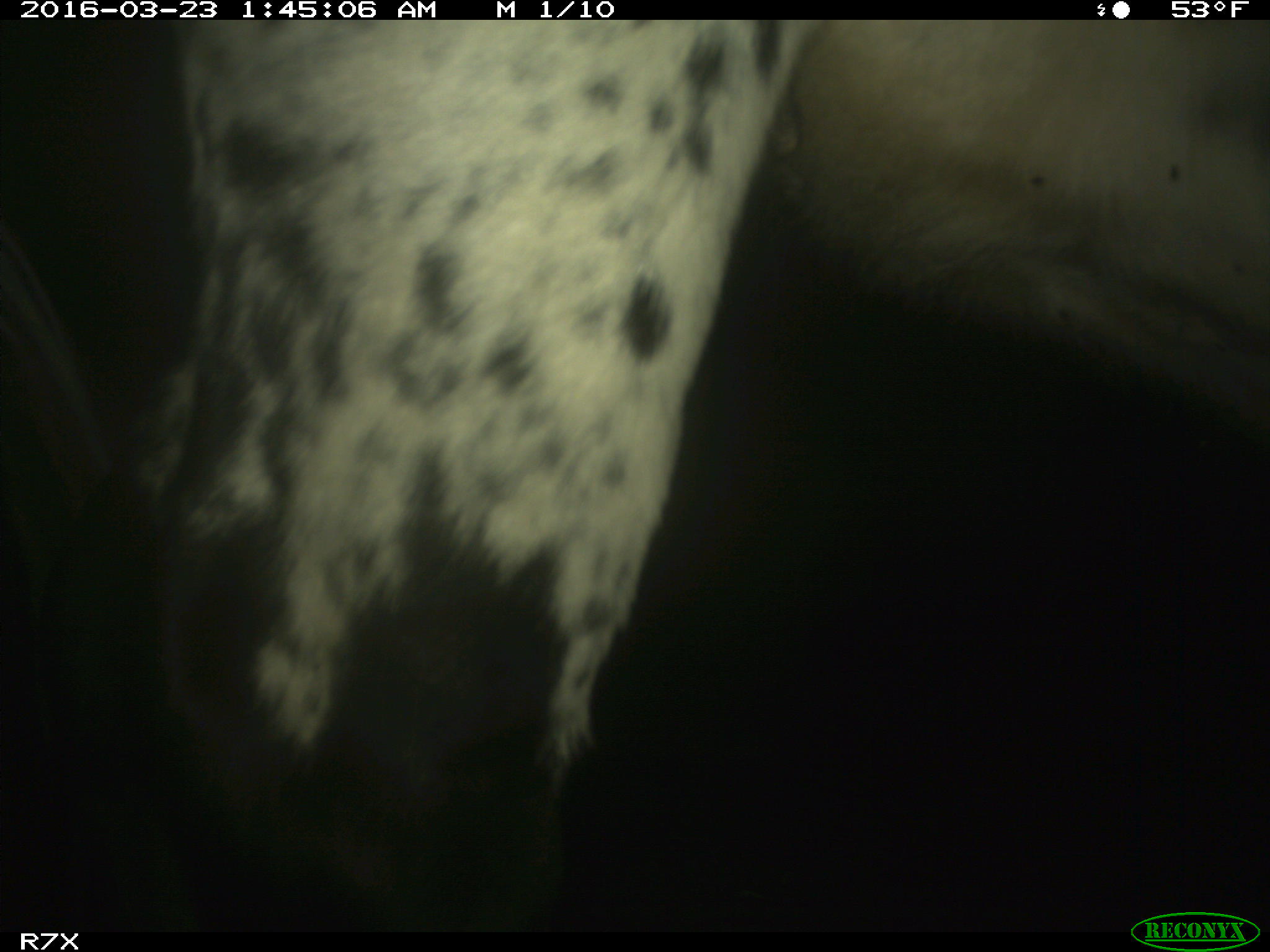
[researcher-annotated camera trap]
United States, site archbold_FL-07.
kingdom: Animalia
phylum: Chordata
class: Mammalia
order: Artiodactyla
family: Bovidae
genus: Bos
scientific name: Bos taurus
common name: domestic cow